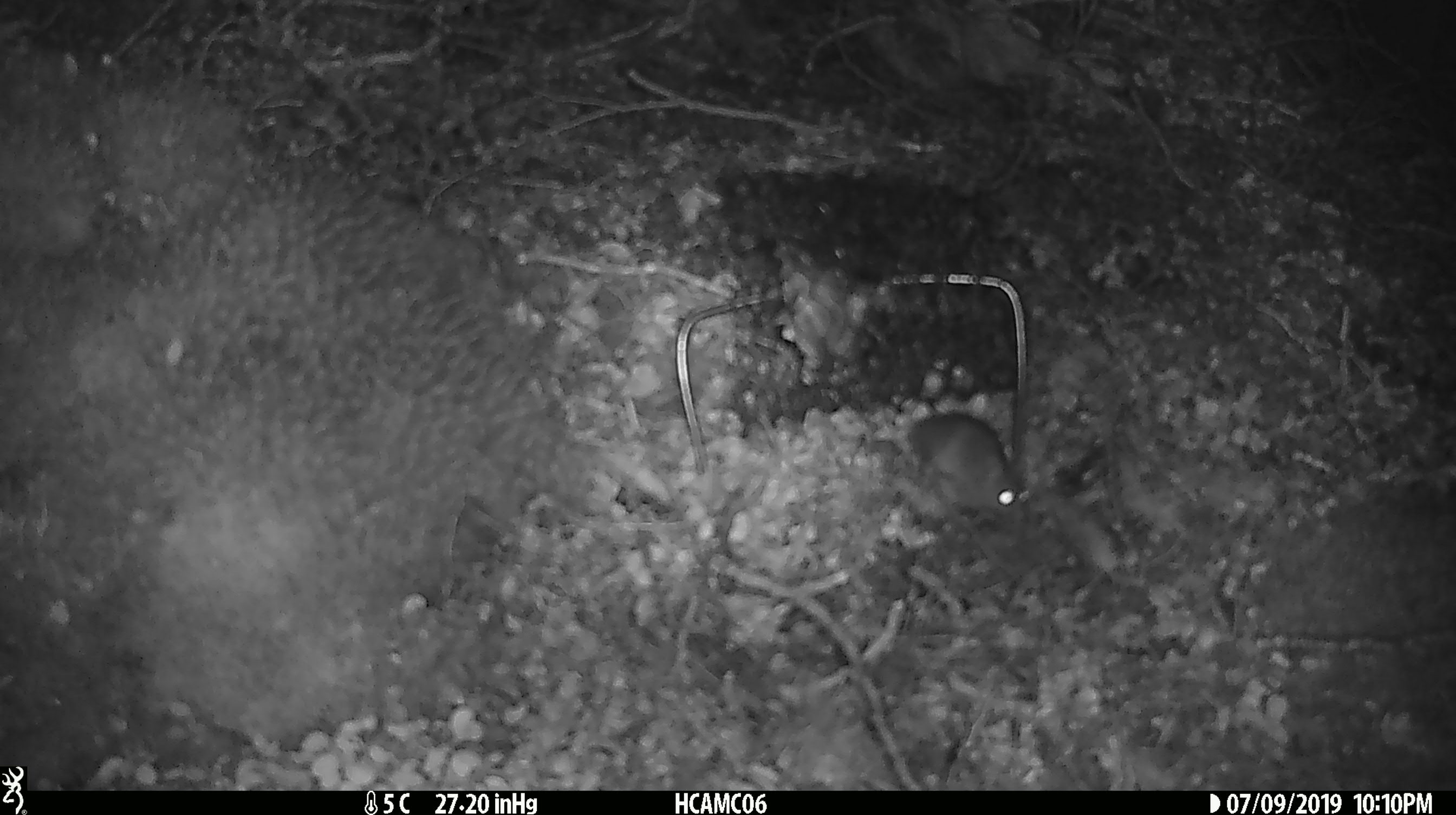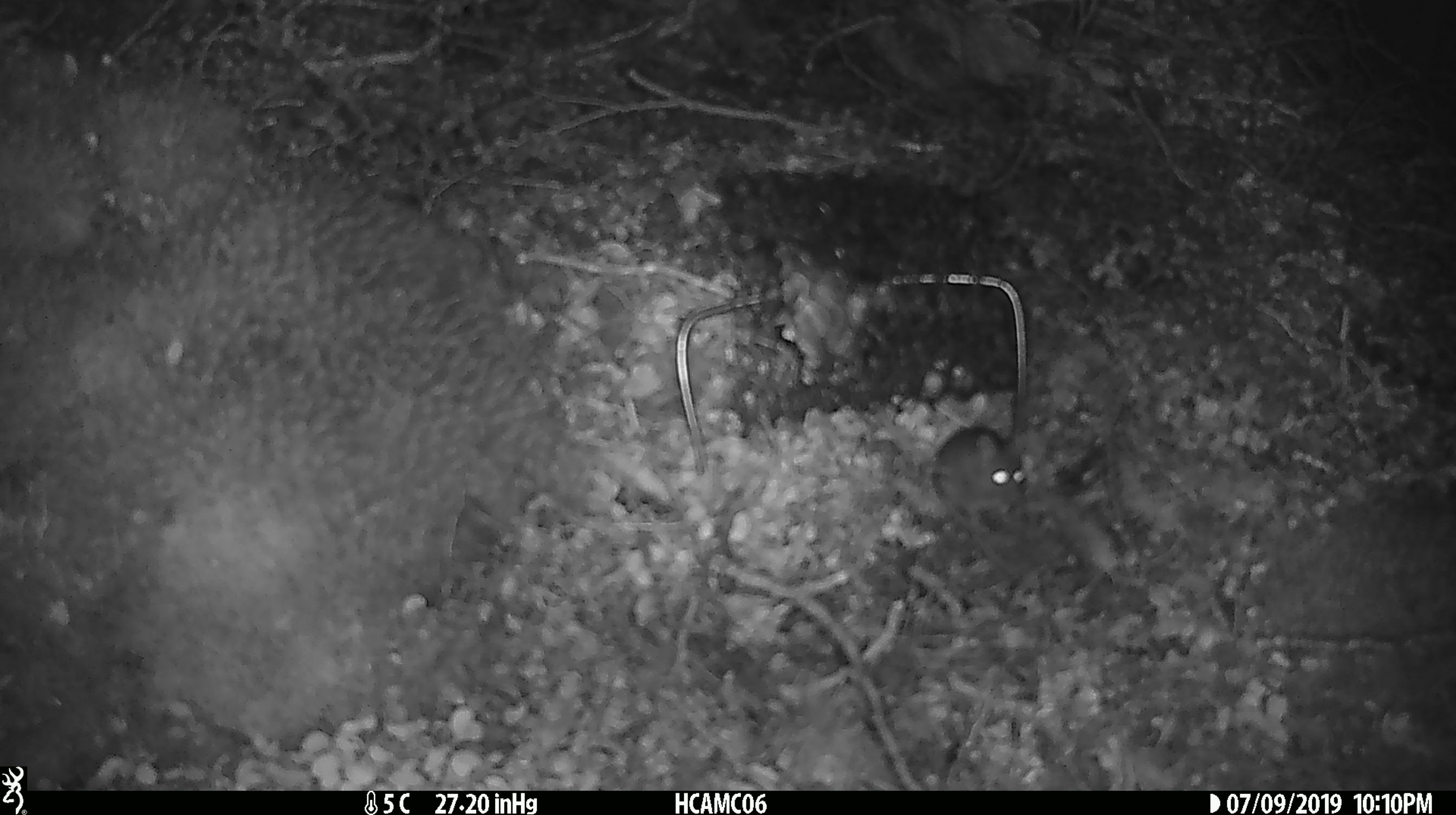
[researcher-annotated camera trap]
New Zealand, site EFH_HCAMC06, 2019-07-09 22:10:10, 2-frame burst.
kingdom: Animalia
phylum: Chordata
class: Mammalia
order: Rodentia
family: Muridae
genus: Mus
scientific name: Mus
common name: mouse